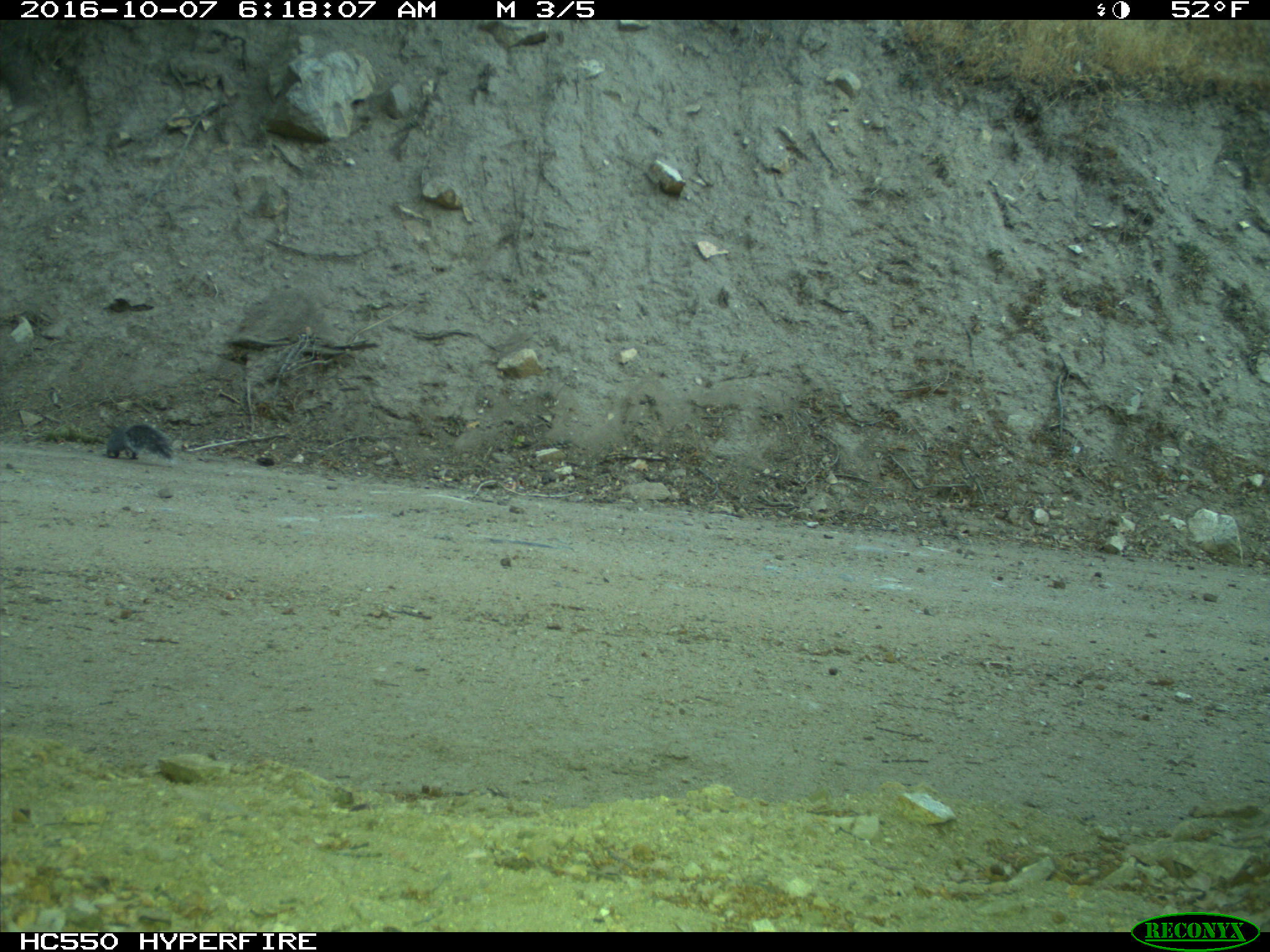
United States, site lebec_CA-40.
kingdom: Animalia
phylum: Chordata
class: Mammalia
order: Rodentia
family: Sciuridae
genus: Sciurus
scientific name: Sciurus carolinensis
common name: eastern gray squirrel